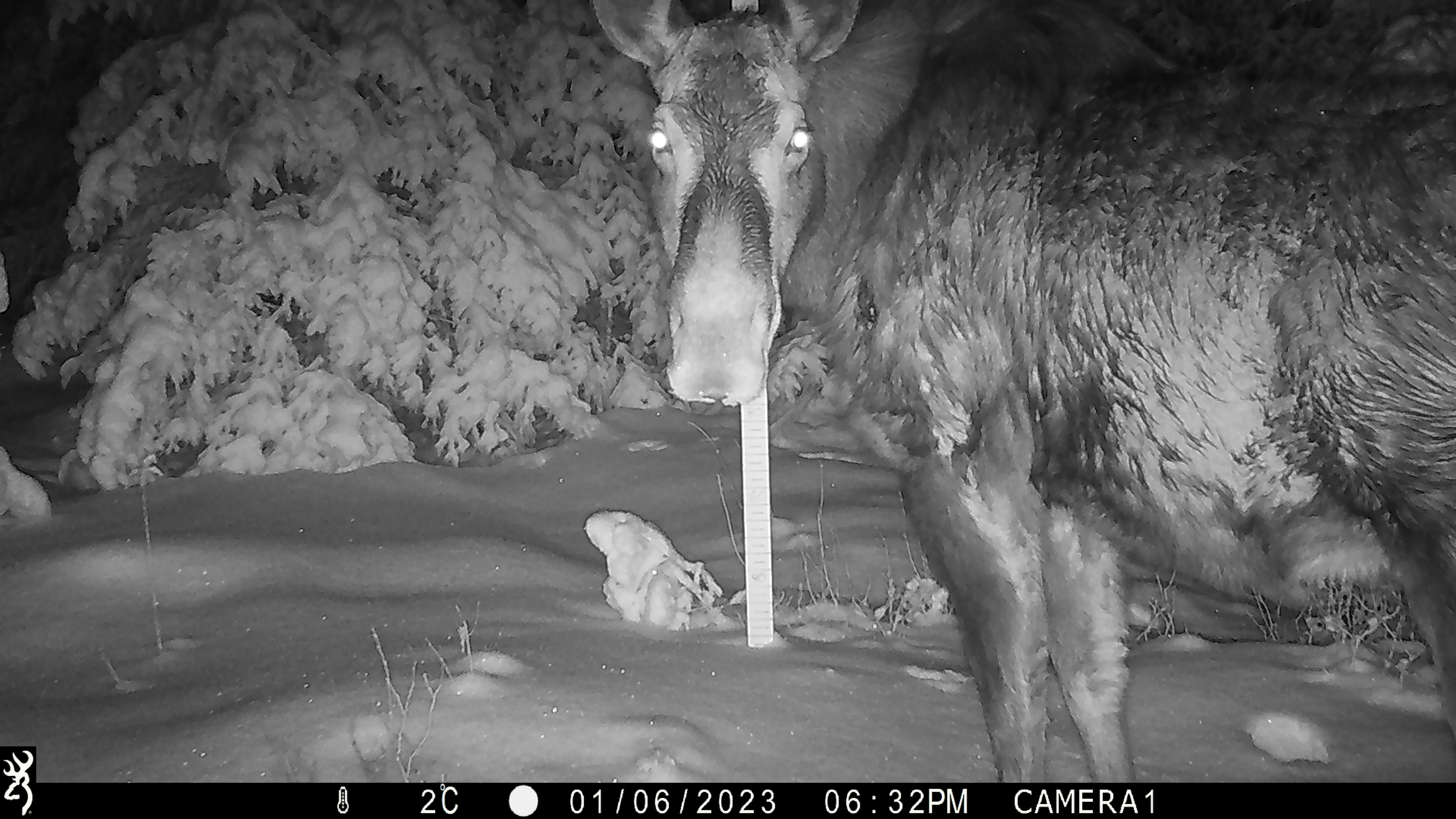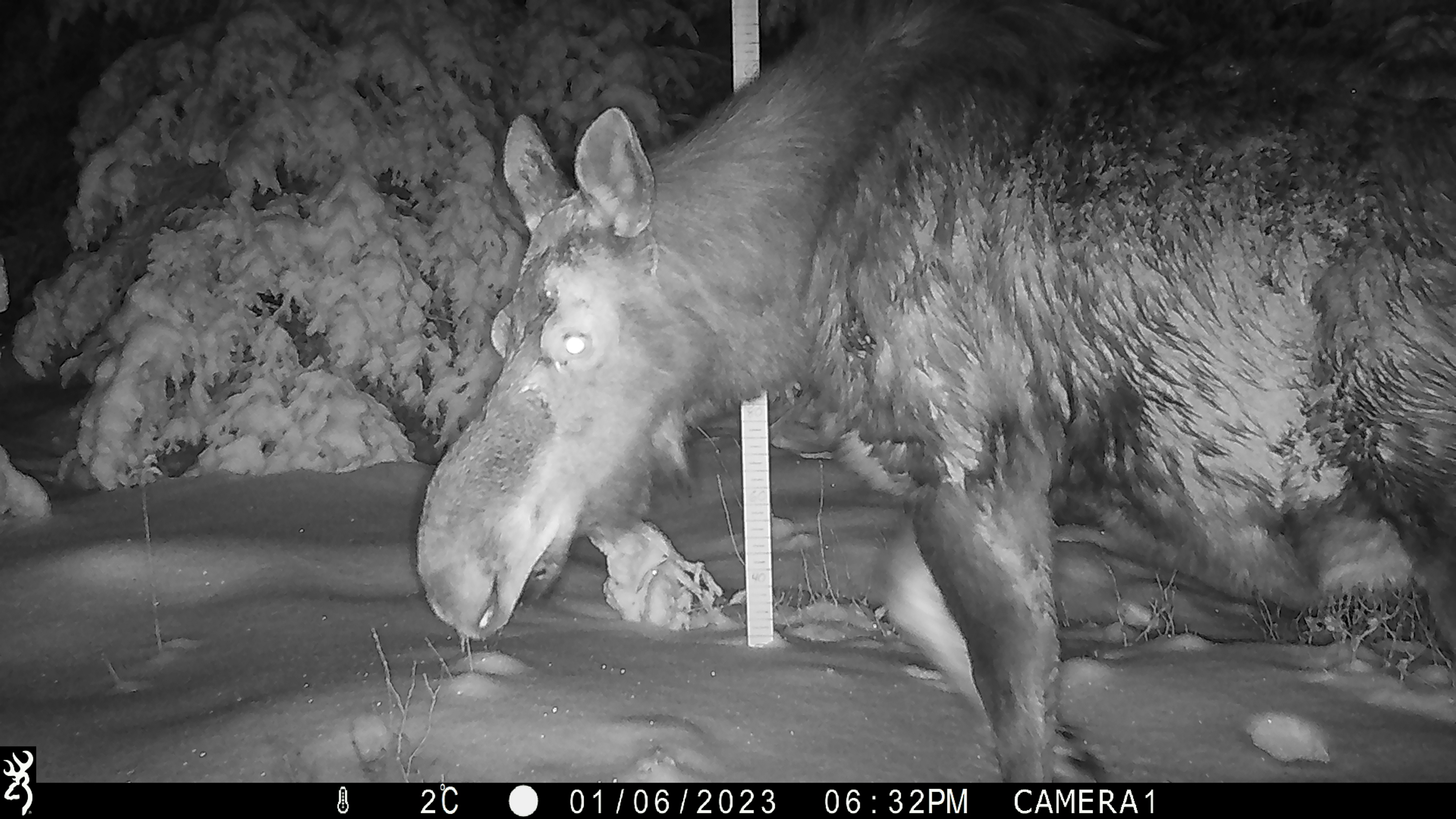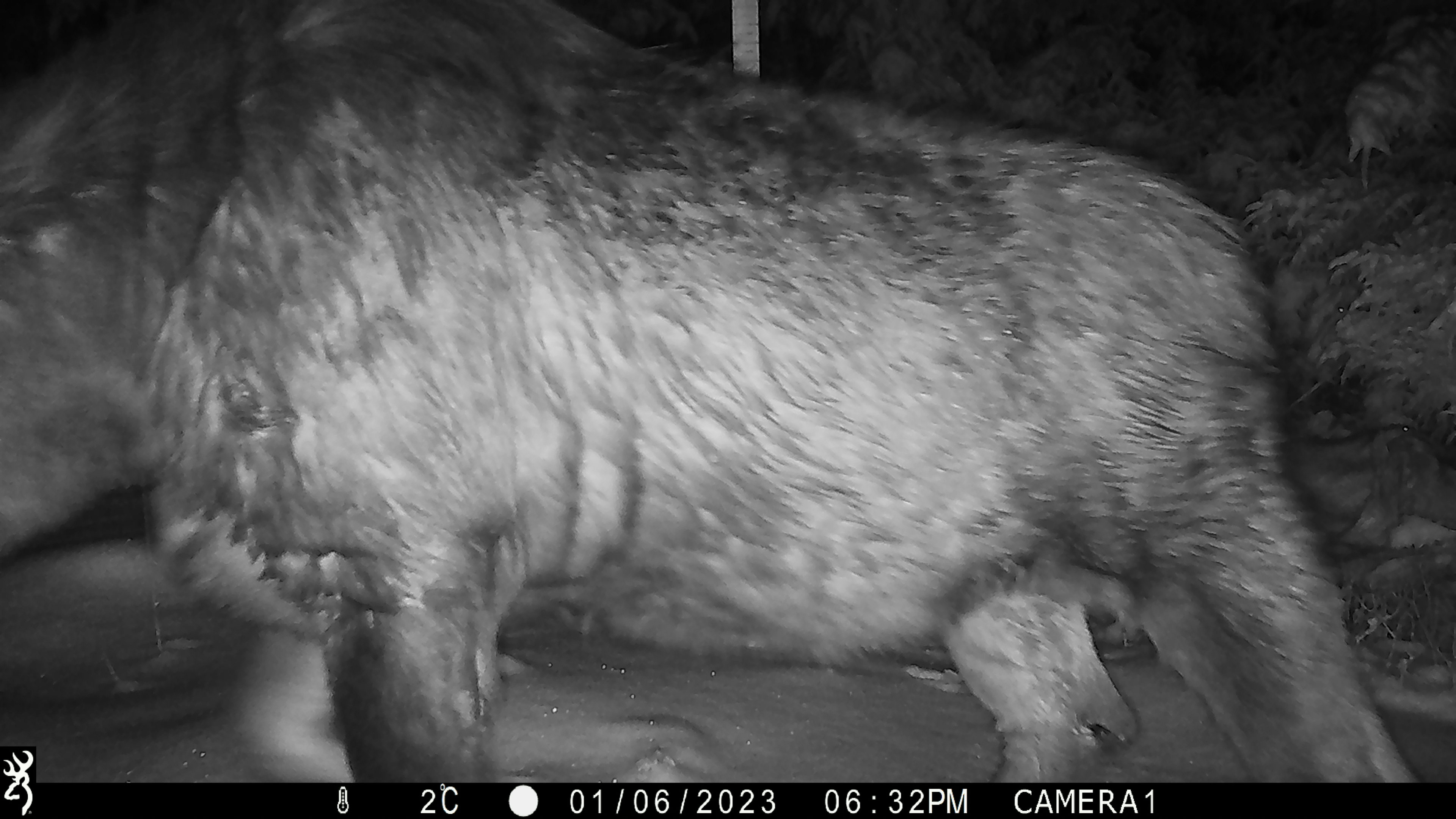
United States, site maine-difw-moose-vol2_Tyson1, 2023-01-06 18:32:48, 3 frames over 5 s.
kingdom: Animalia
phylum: Chordata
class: Mammalia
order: Artiodactyla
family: Cervidae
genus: Alces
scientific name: Alces alces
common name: moose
Moose (Alces alces).